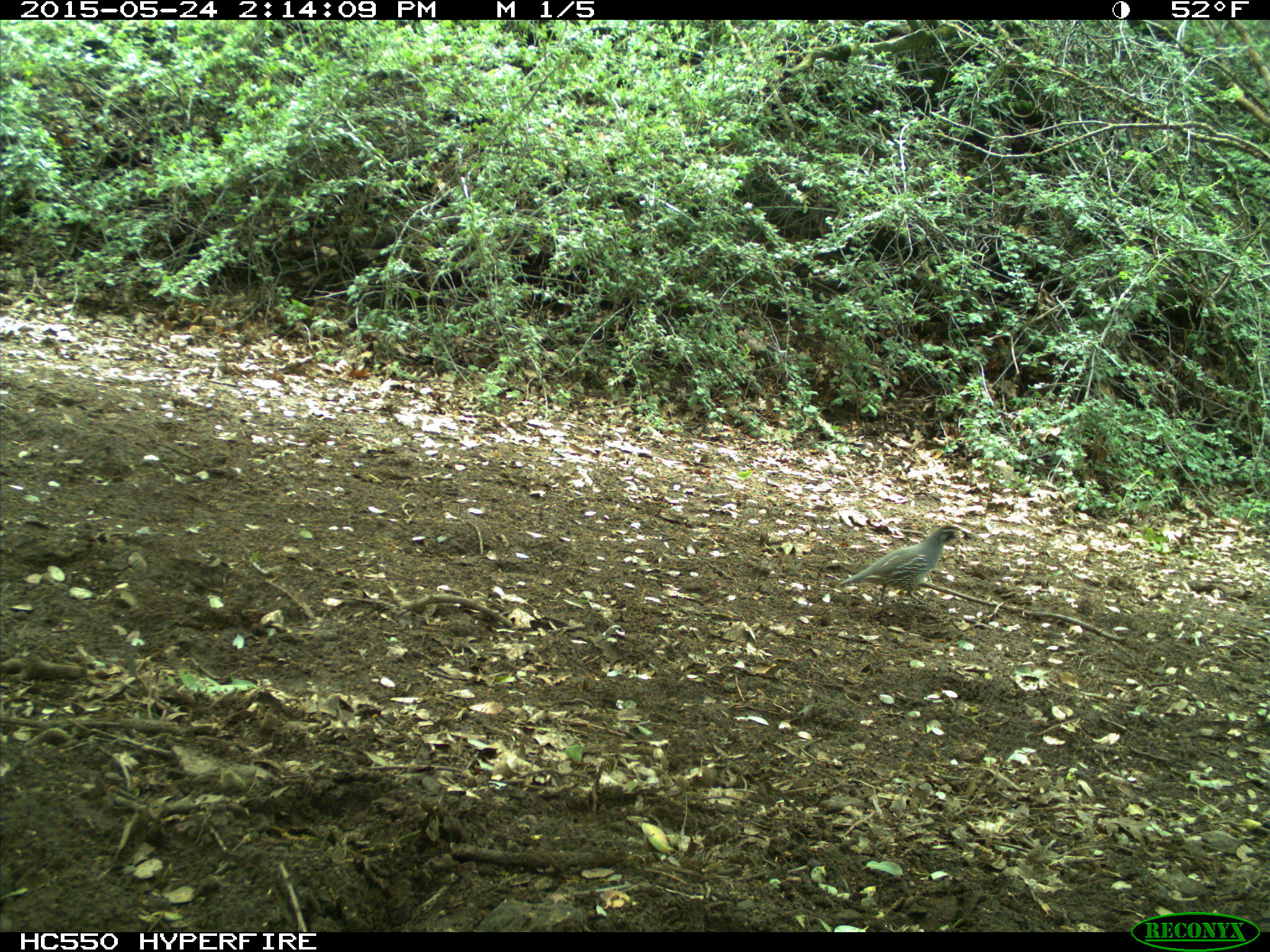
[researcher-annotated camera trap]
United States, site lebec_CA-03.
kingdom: Animalia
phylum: Chordata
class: Aves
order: Galliformes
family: Odontophoridae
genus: Callipepla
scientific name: Callipepla californica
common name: california quail